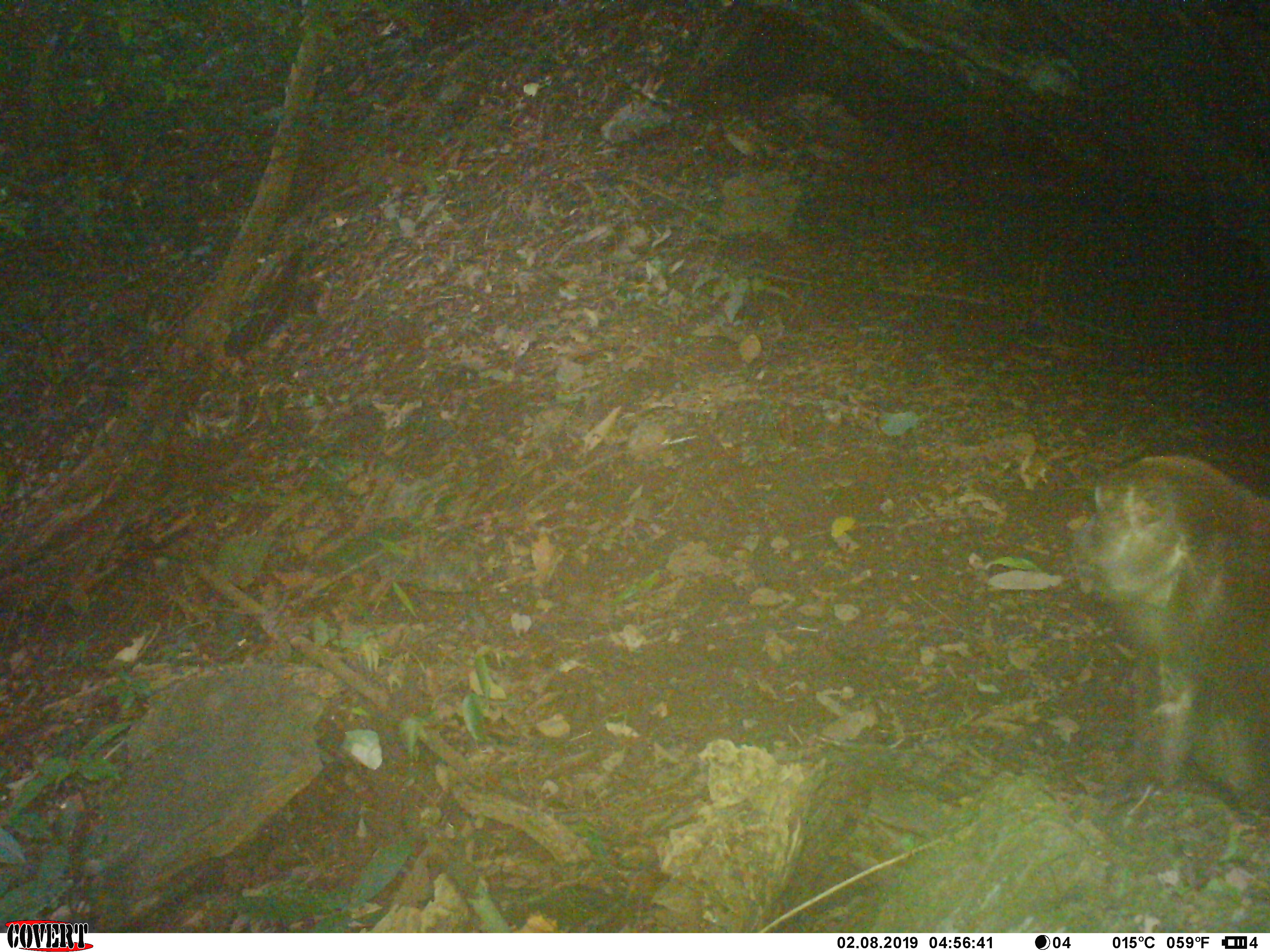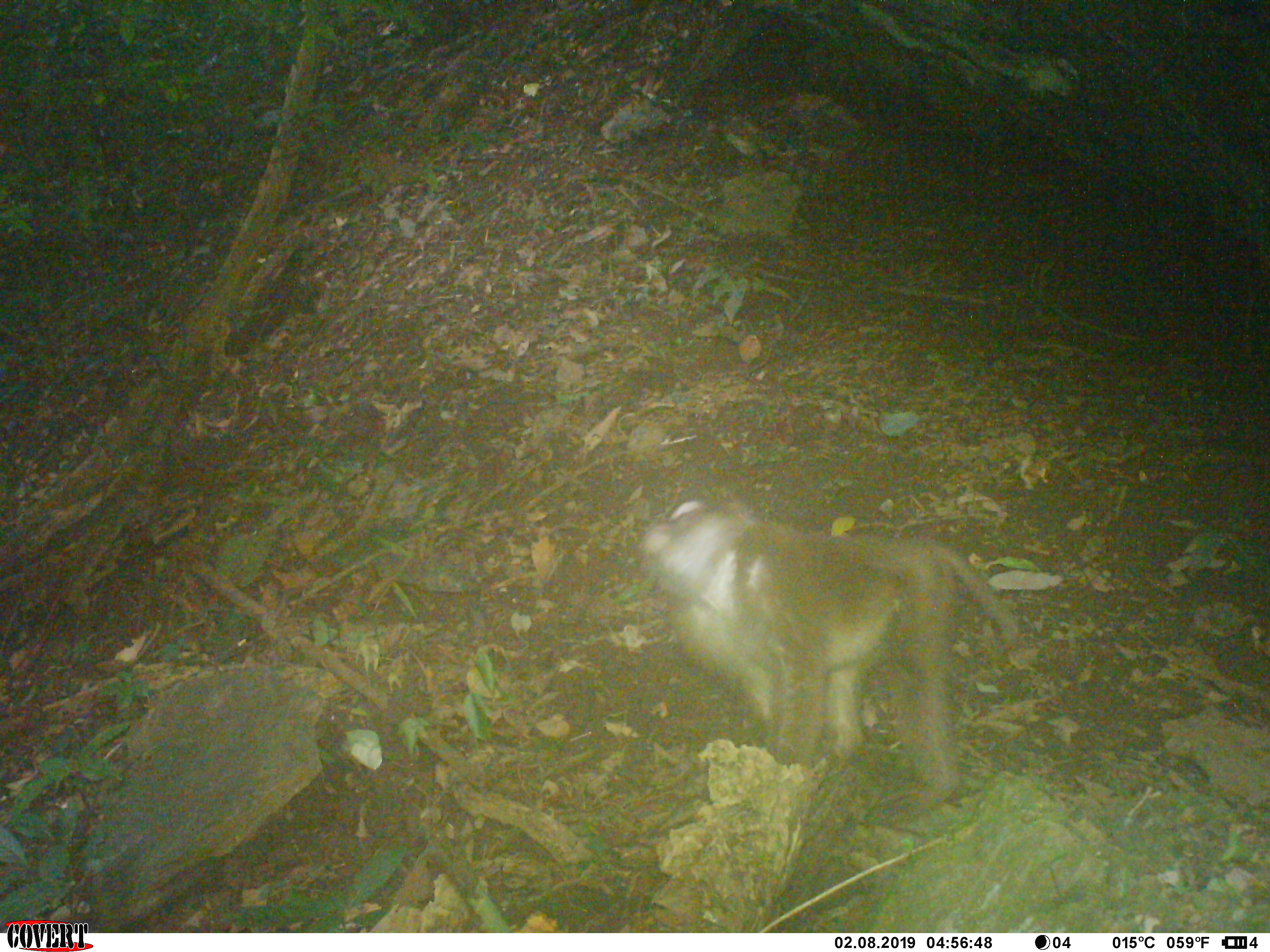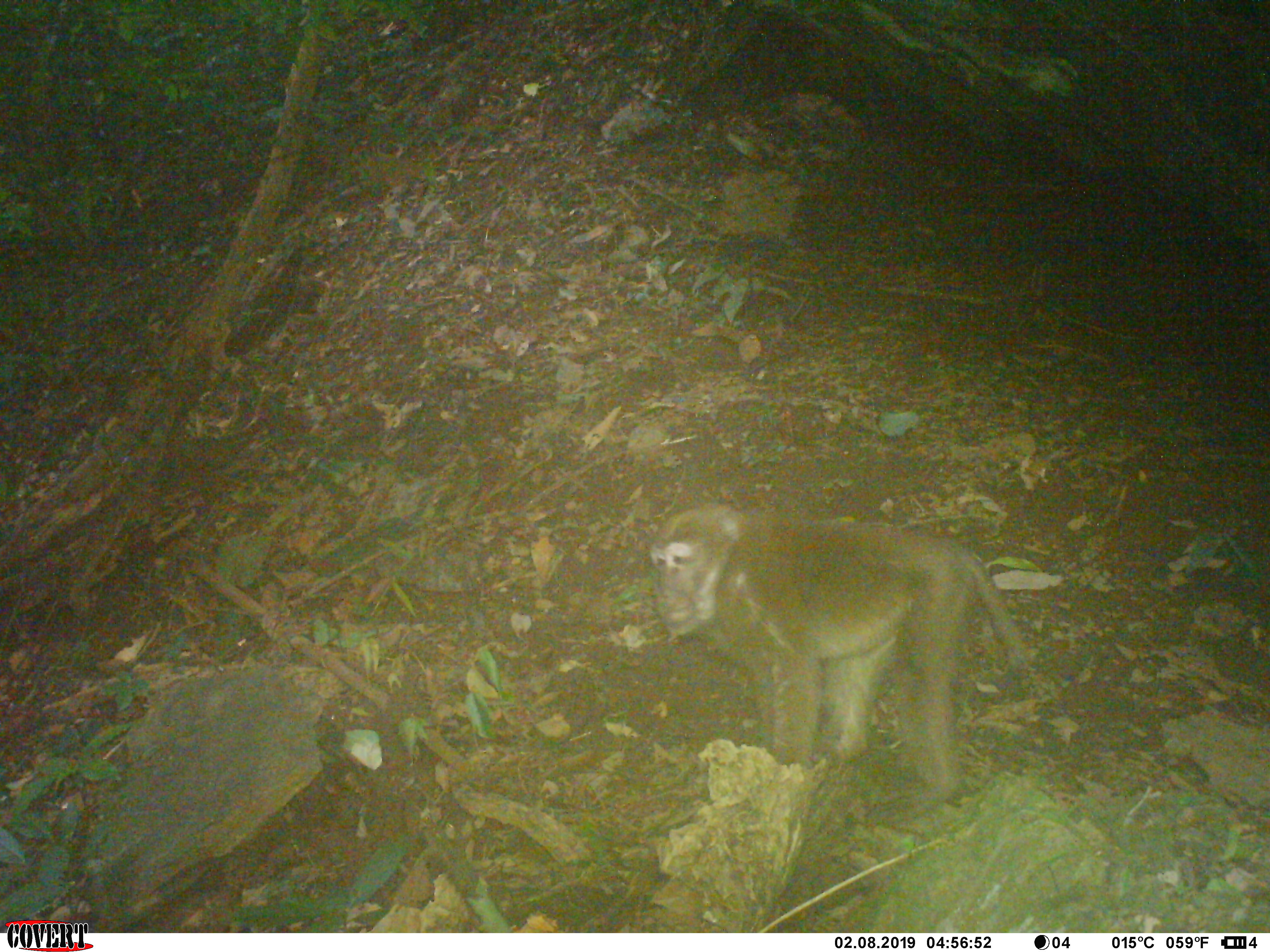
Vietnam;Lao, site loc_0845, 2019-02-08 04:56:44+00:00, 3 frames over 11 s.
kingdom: Animalia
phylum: Chordata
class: Mammalia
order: Primates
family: Cercopithecidae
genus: Macaca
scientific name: Macaca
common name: macaque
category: macaque not stump tailed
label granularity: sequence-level